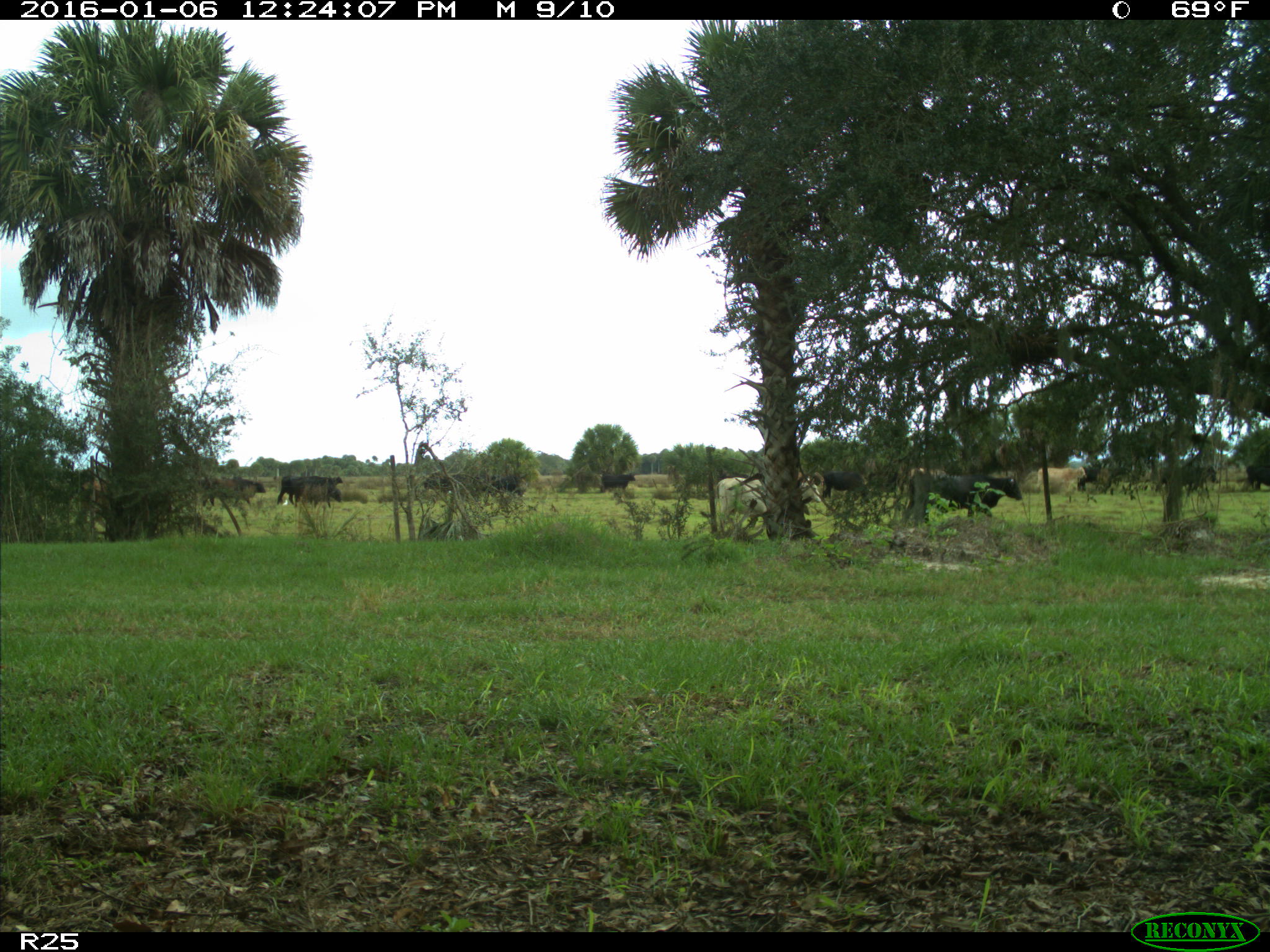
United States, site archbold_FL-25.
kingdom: Animalia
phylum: Chordata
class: Mammalia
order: Artiodactyla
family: Bovidae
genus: Bos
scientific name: Bos taurus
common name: domestic cow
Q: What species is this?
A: Bos taurus (domestic cow).